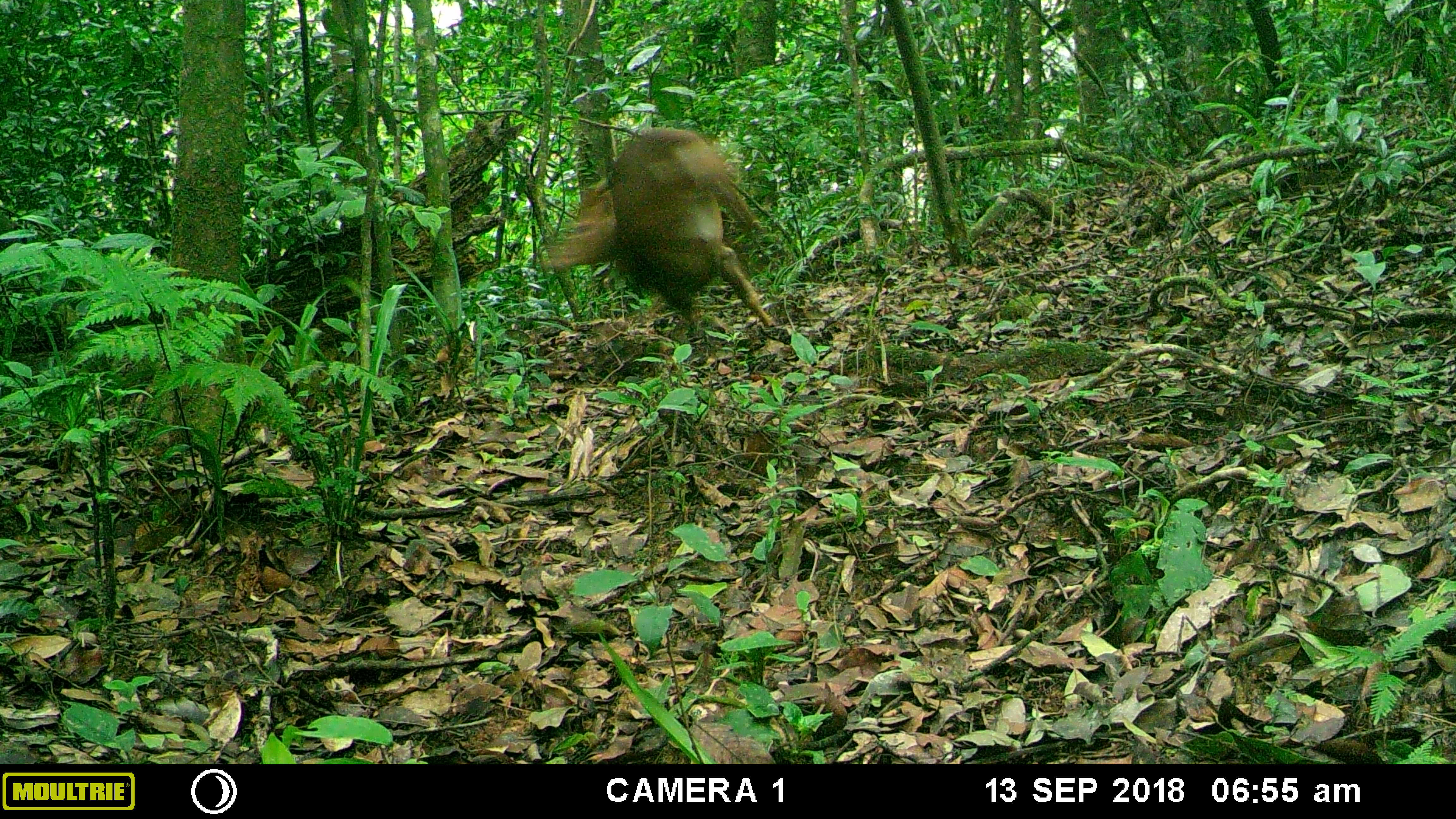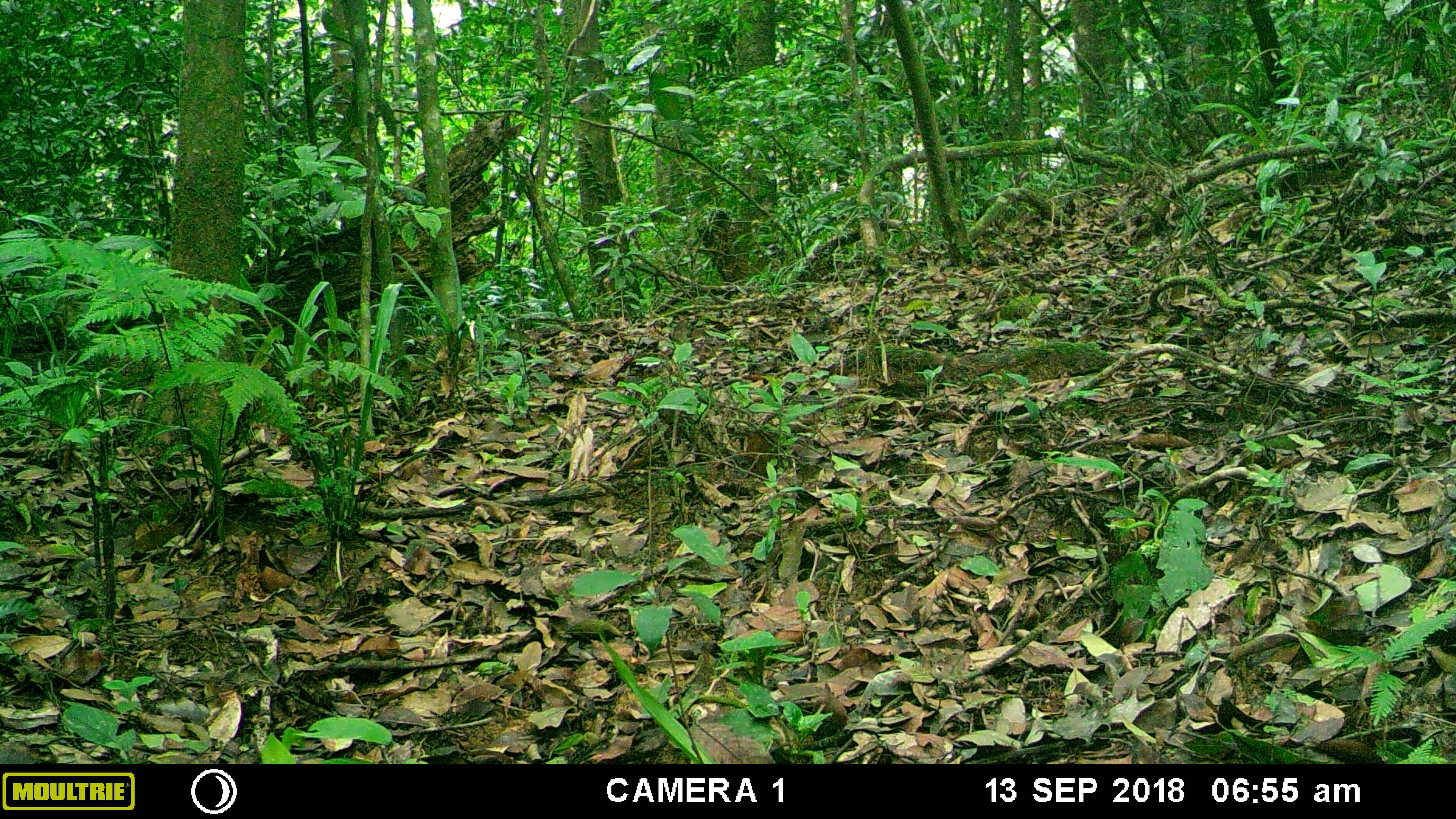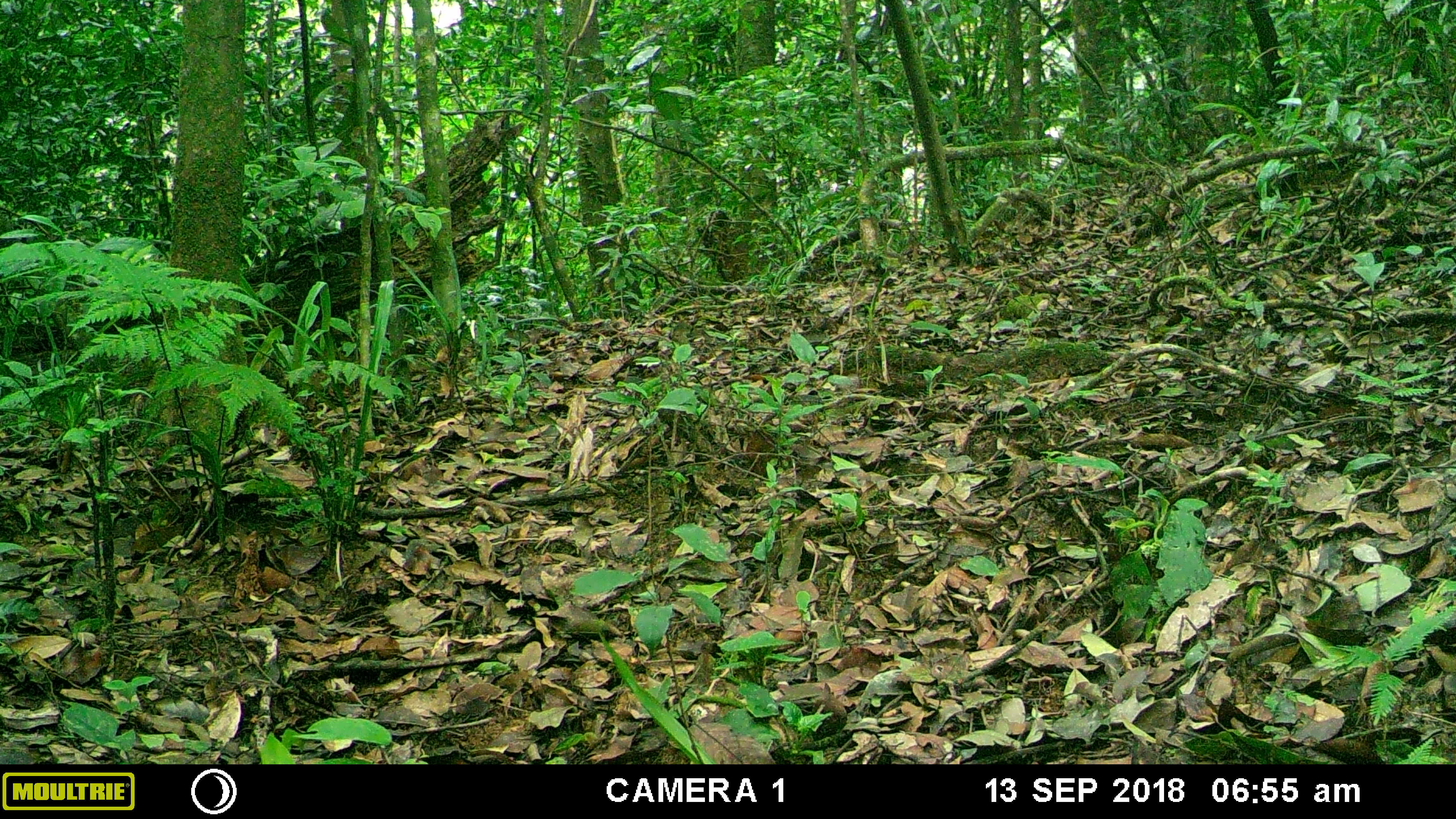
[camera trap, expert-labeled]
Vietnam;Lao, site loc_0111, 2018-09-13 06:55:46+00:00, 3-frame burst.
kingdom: Animalia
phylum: Chordata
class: Mammalia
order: Artiodactyla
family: Cervidae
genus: Muntiacus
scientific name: Muntiacus vuquangensis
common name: large-antlered muntjac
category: large antlered muntjac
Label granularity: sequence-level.